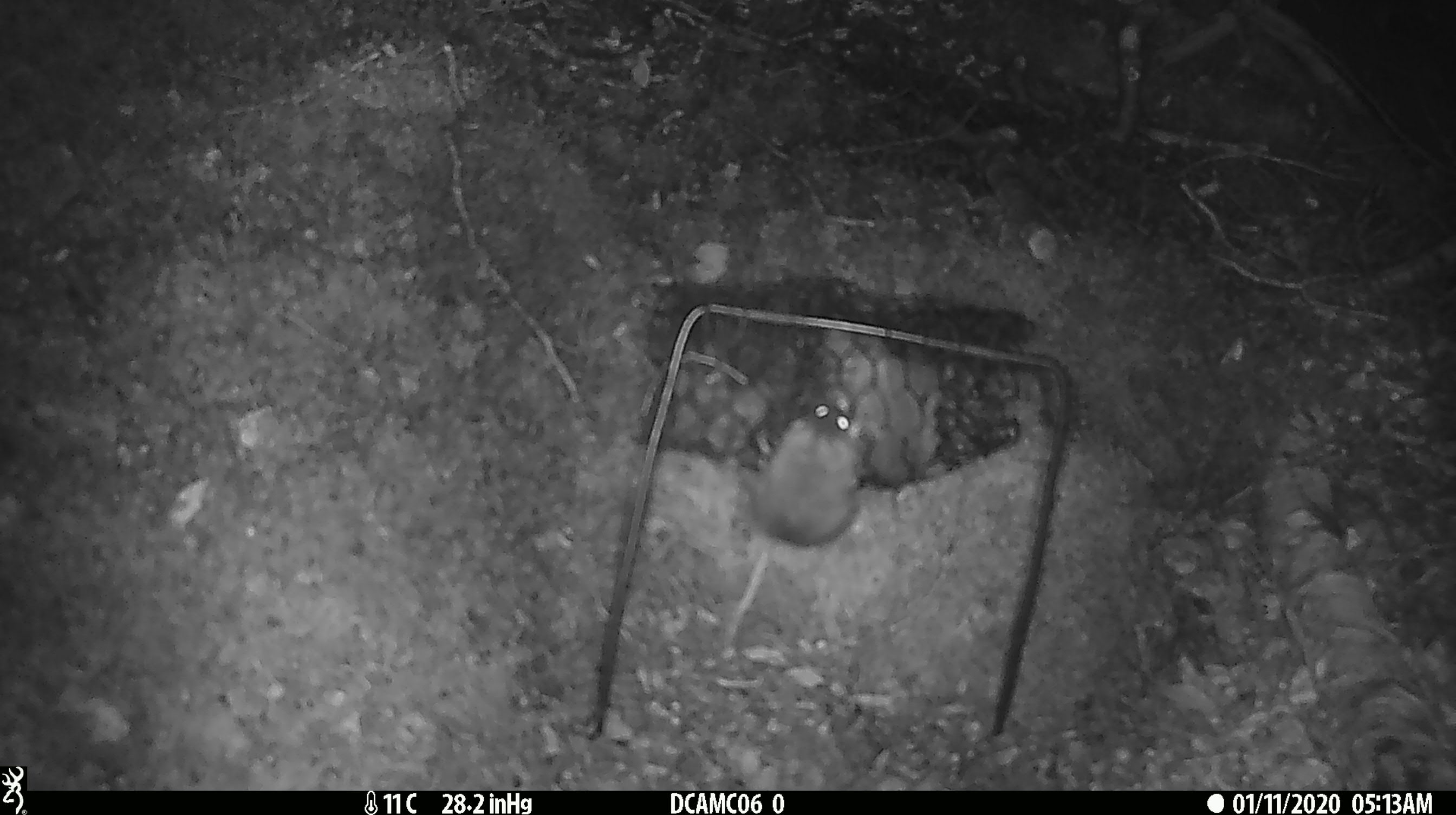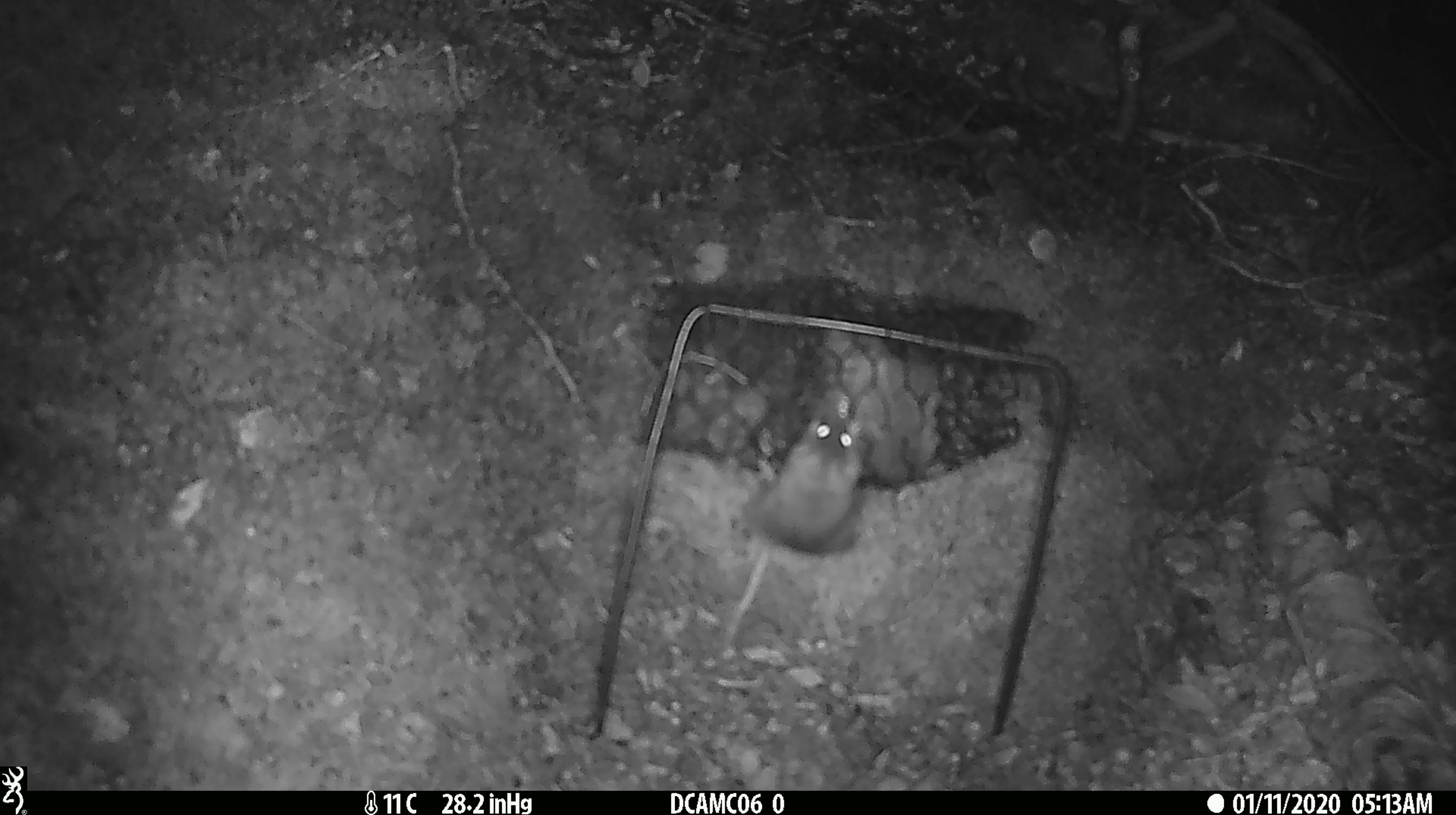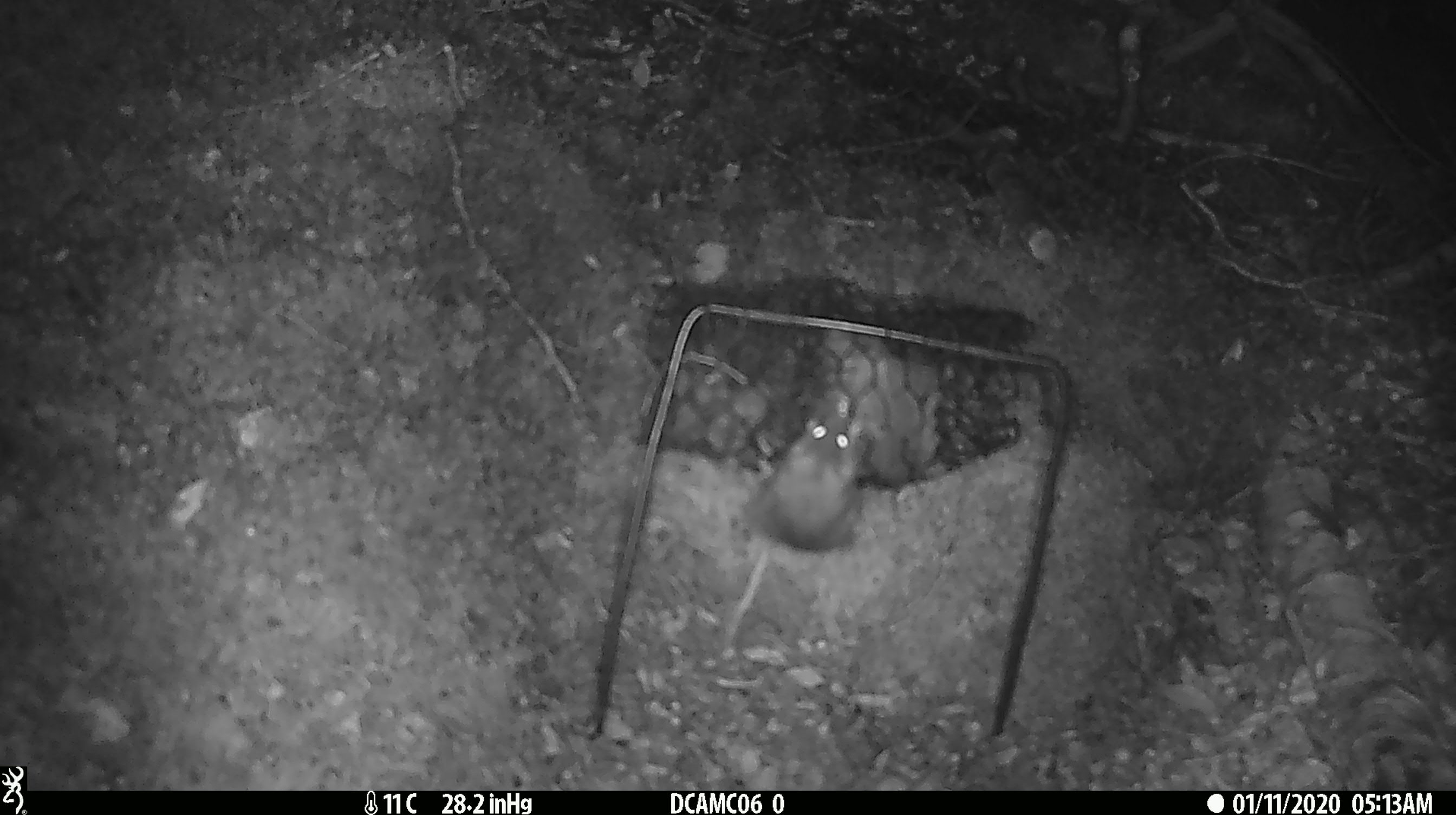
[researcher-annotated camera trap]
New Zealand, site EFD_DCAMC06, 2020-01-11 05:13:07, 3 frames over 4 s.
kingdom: Animalia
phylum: Chordata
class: Mammalia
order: Rodentia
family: Muridae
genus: Mus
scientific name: Mus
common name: mouse